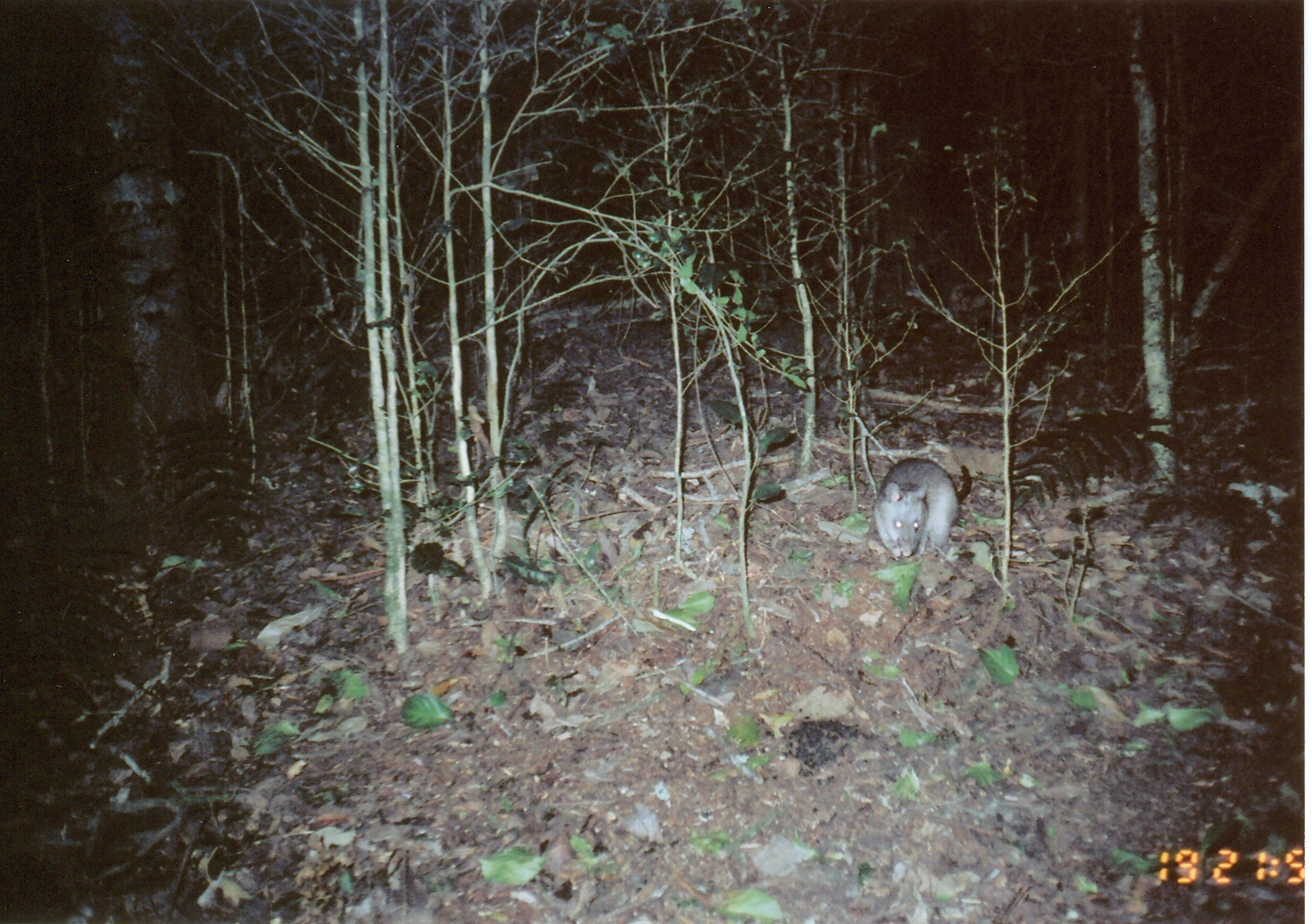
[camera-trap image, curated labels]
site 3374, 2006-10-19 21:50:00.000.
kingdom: Animalia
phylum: Chordata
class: Mammalia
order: Rodentia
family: Nesomyidae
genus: Cricetomys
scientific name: Cricetomys gambianus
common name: african giant pouched rat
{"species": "Cricetomys gambianus (african giant pouched rat)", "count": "1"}